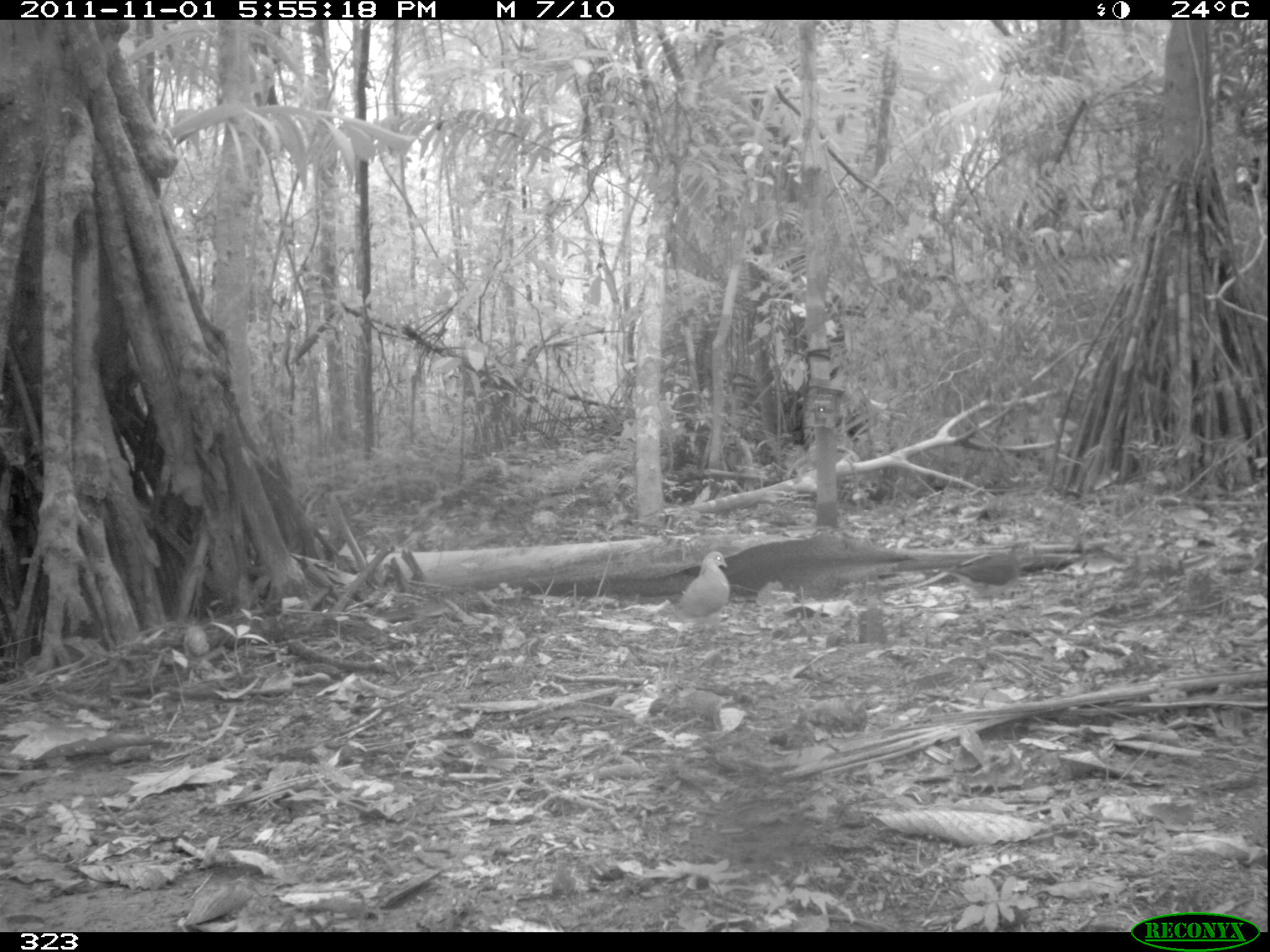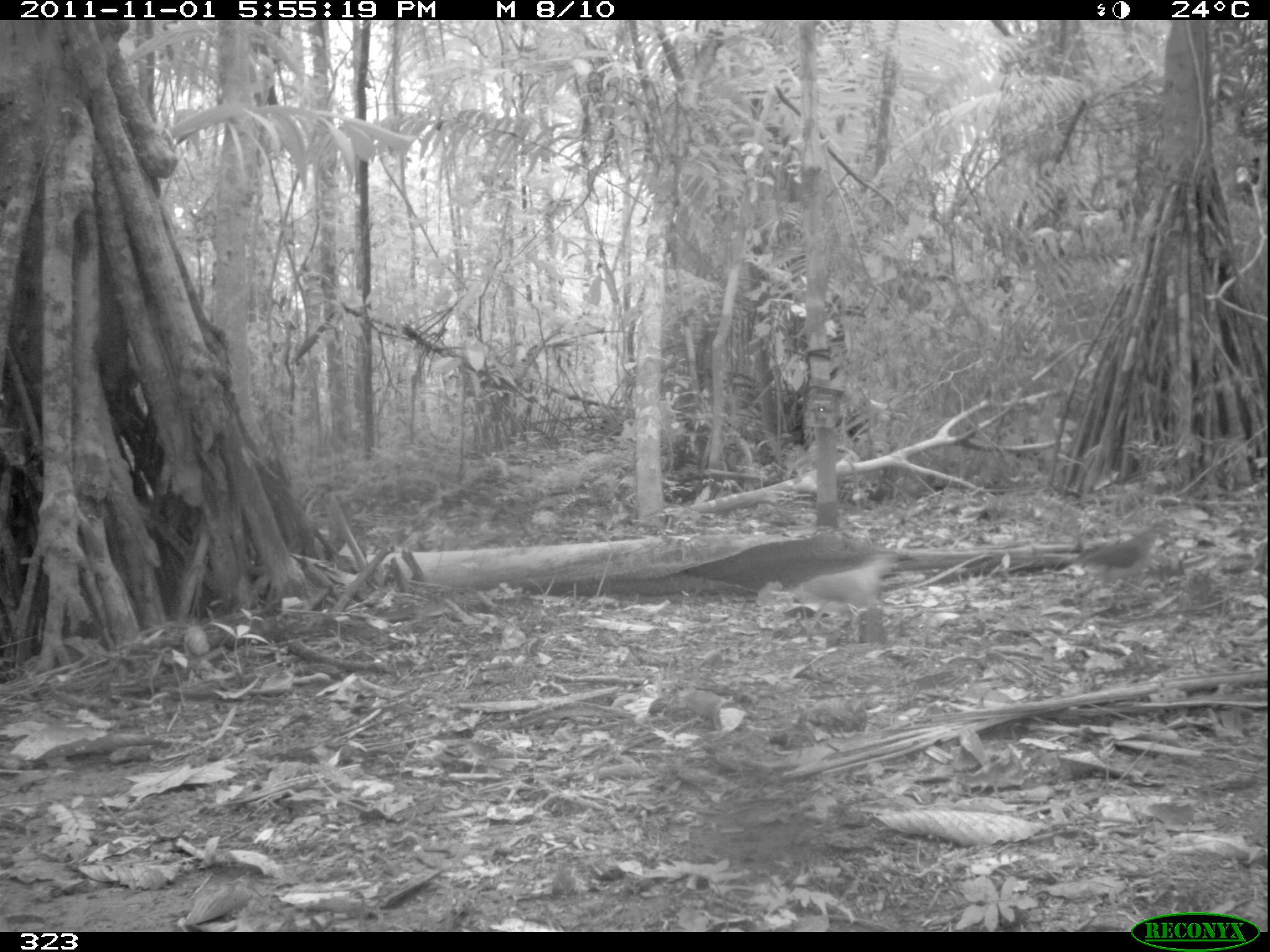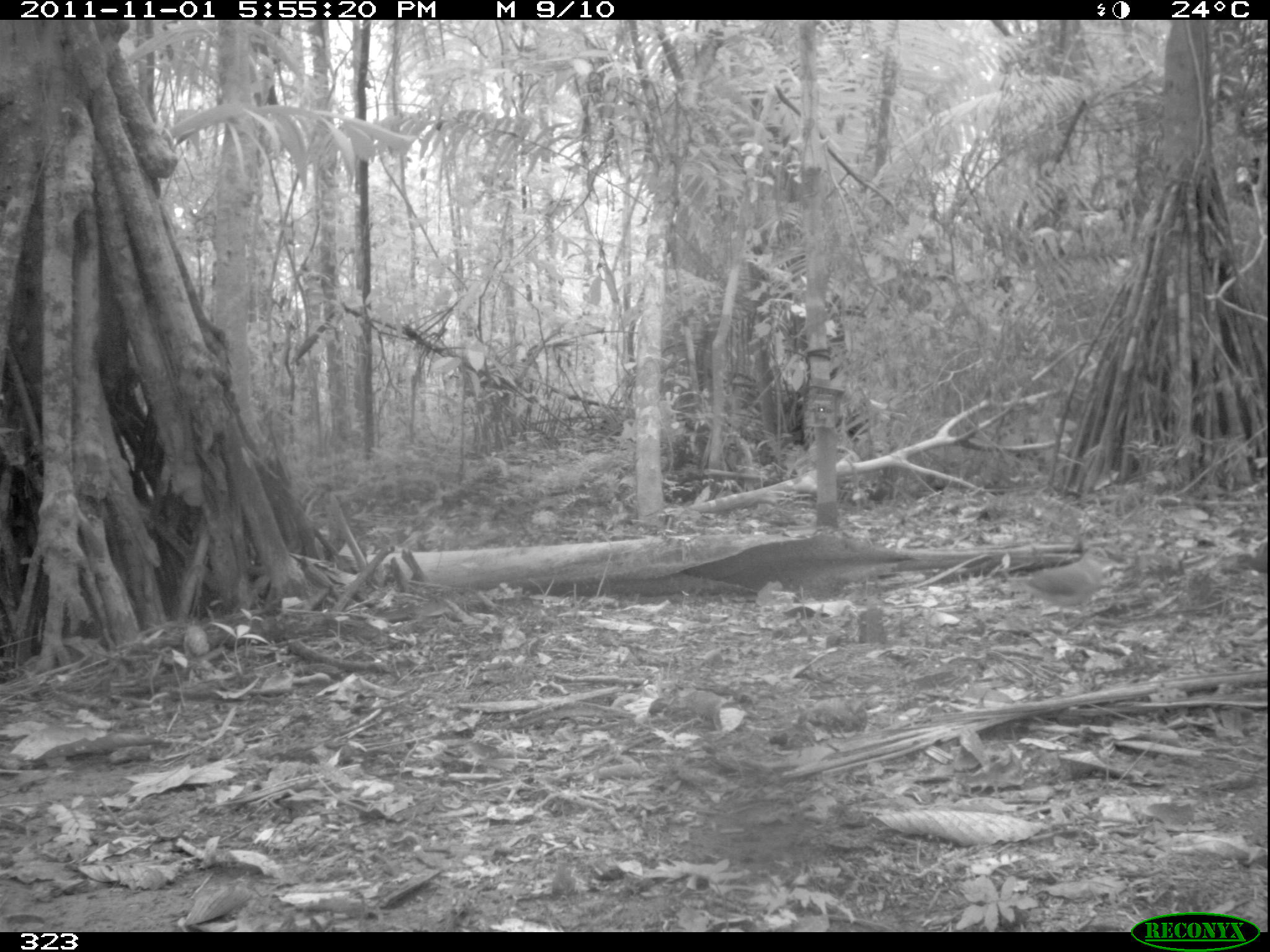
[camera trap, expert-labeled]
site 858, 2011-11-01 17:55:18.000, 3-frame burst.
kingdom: Animalia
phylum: Chordata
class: Aves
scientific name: Aves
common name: bird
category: unknown bird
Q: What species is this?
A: Unknown bird (bird) (Aves).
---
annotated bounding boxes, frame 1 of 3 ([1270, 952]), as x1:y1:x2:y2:
unknown bird: 914:540:1036:618; 672:549:730:646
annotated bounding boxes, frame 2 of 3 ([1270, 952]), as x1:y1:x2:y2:
unknown bird: 784:550:898:656; 1067:520:1176:616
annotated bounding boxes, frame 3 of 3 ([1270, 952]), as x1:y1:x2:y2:
unknown bird: 1007:545:1114:639